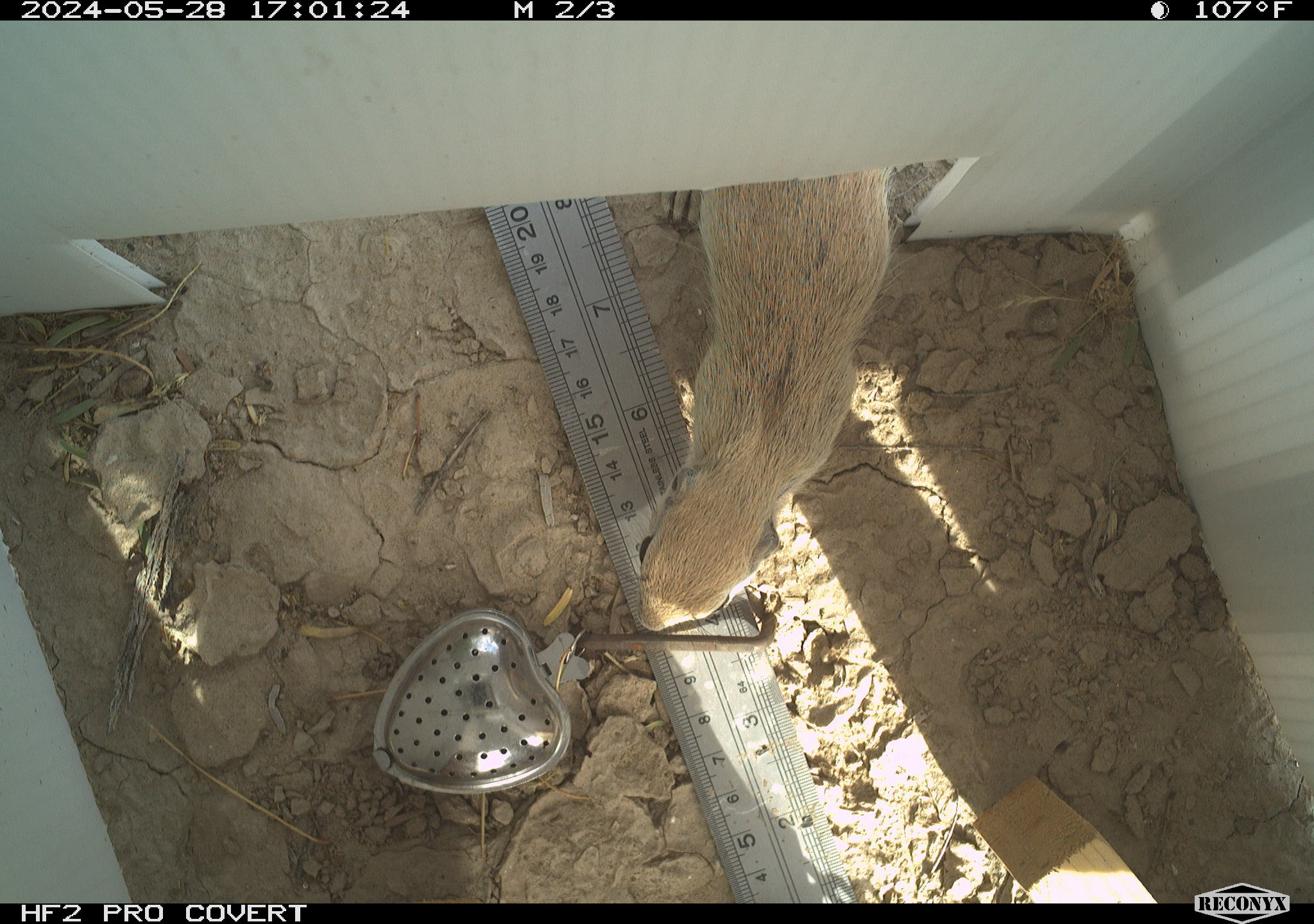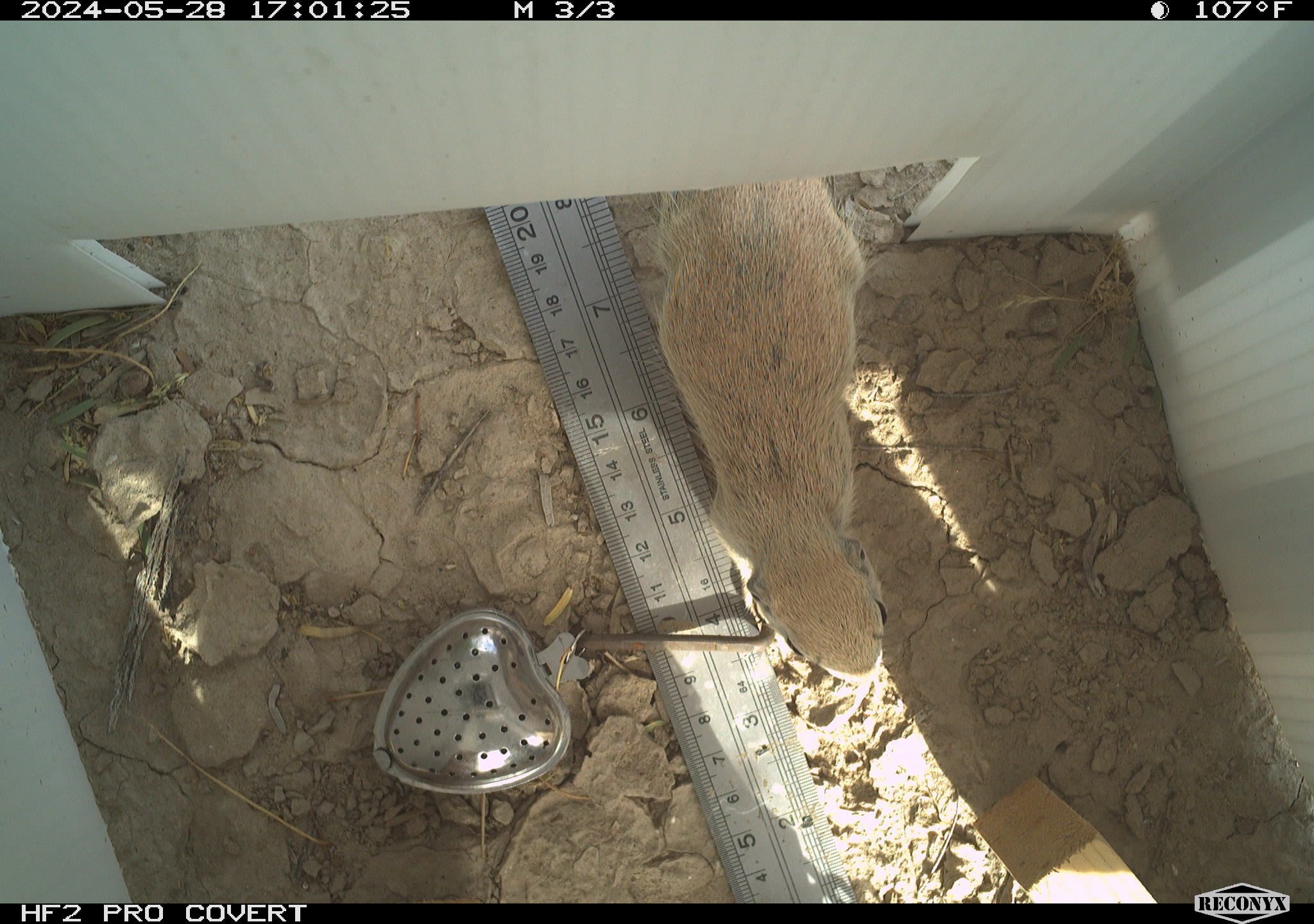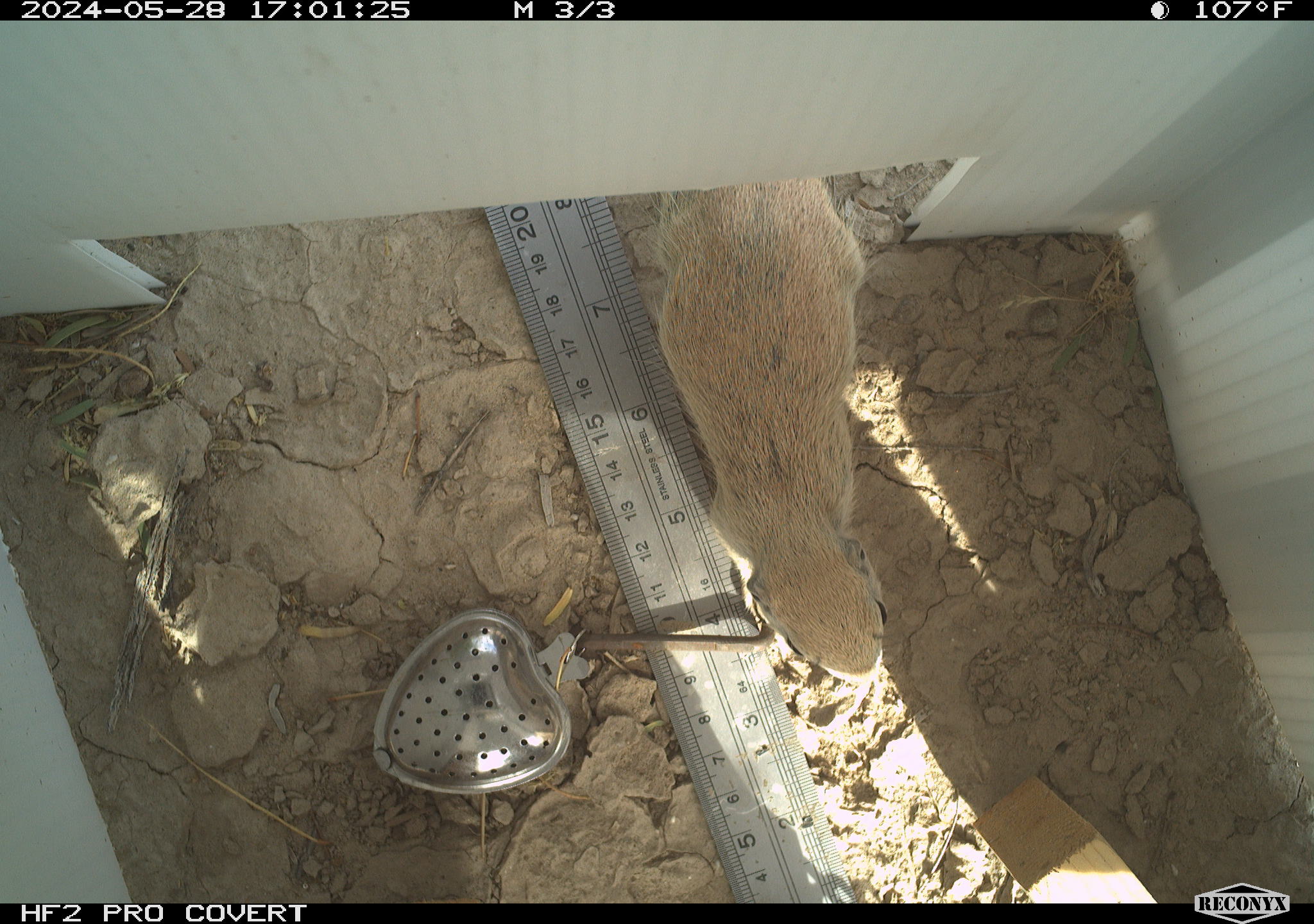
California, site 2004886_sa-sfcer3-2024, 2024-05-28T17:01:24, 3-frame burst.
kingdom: Animalia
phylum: Chordata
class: Mammalia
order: Rodentia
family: Sciuridae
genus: Xerospermophilus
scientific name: Xerospermophilus tereticaudus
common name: round-tailed ground squirrel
Round-tailed ground squirrel (Xerospermophilus tereticaudus).